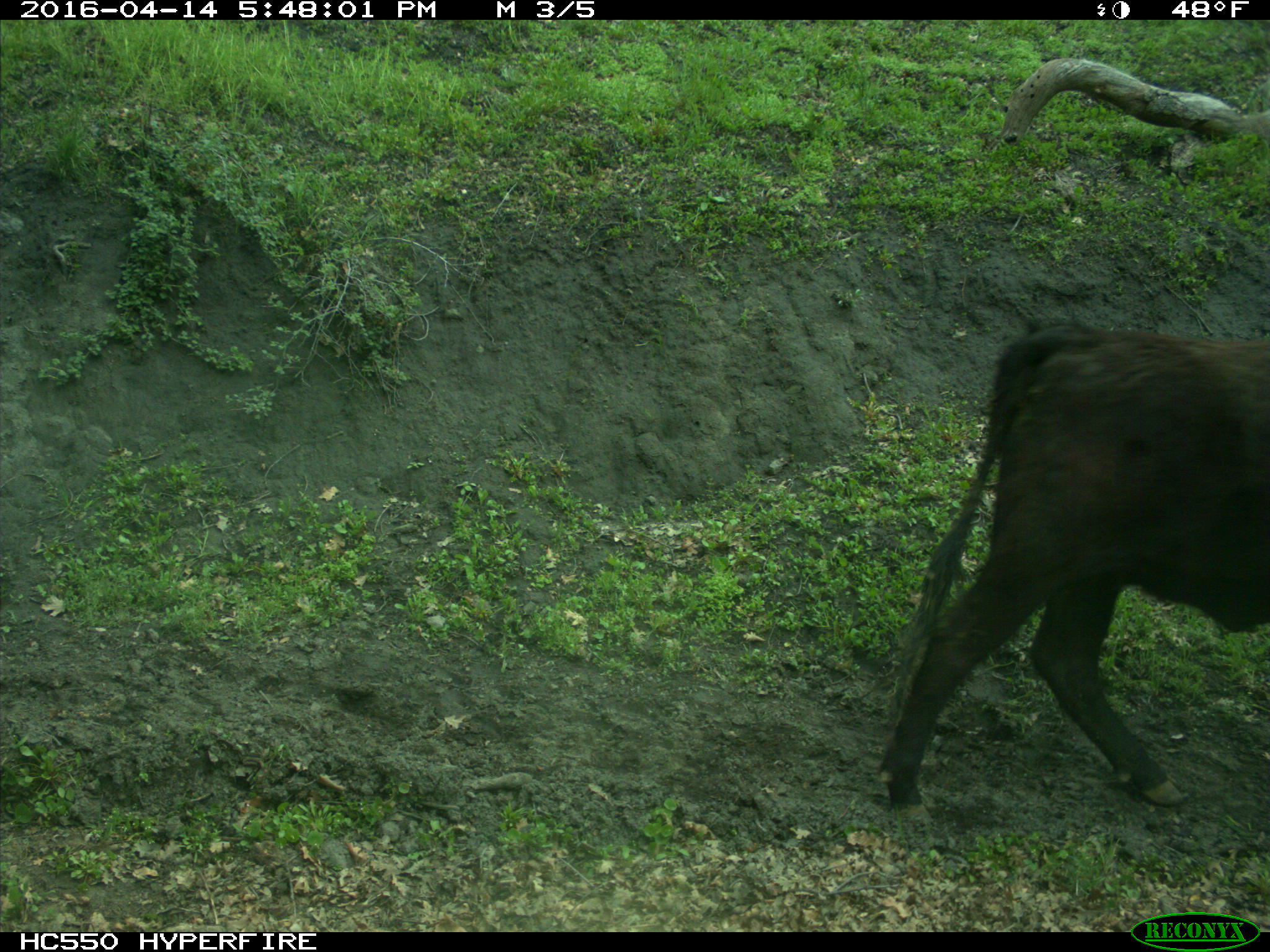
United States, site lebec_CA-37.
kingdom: Animalia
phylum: Chordata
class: Mammalia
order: Artiodactyla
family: Bovidae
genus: Bos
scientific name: Bos taurus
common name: domestic cow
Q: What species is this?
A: Bos taurus (domestic cow).